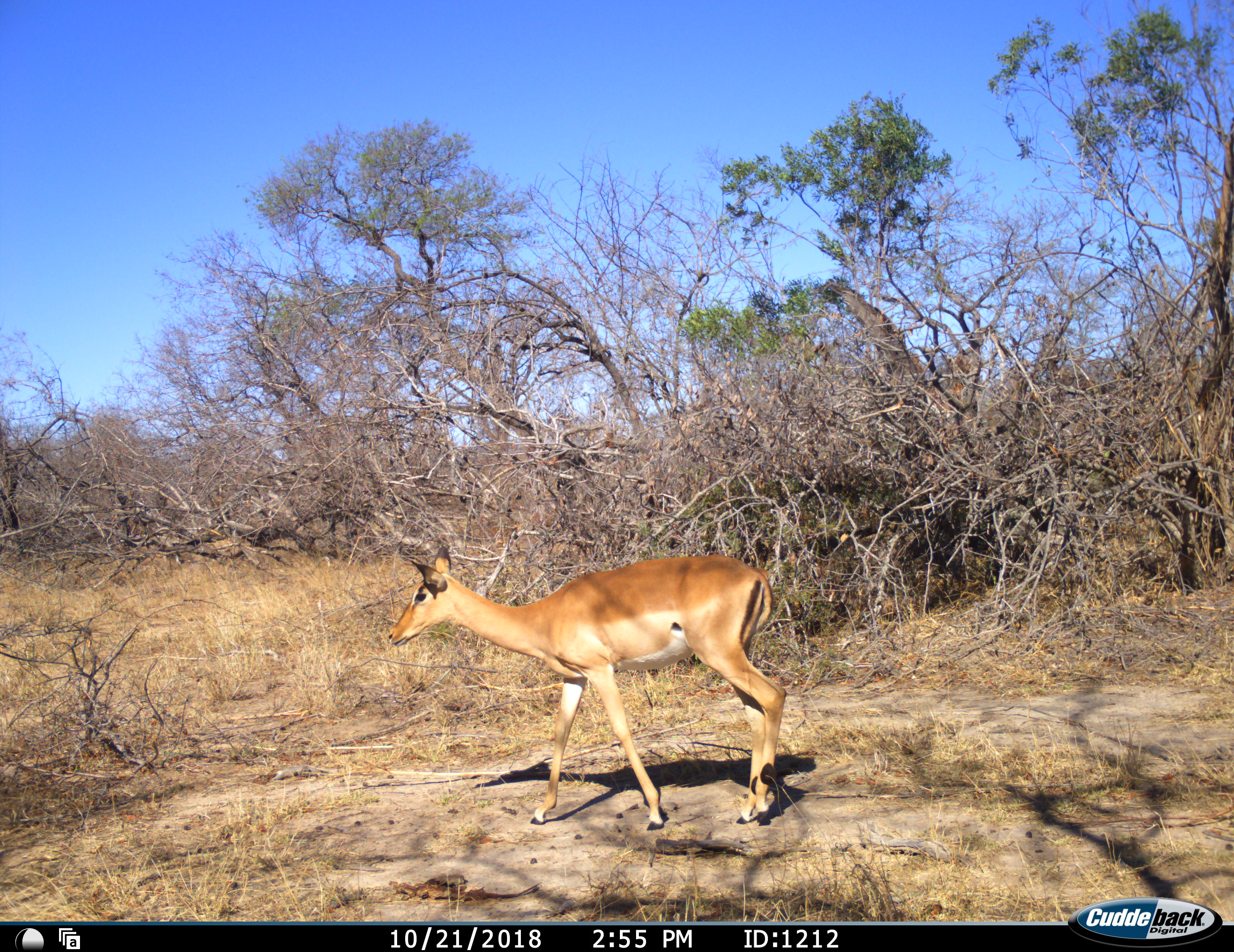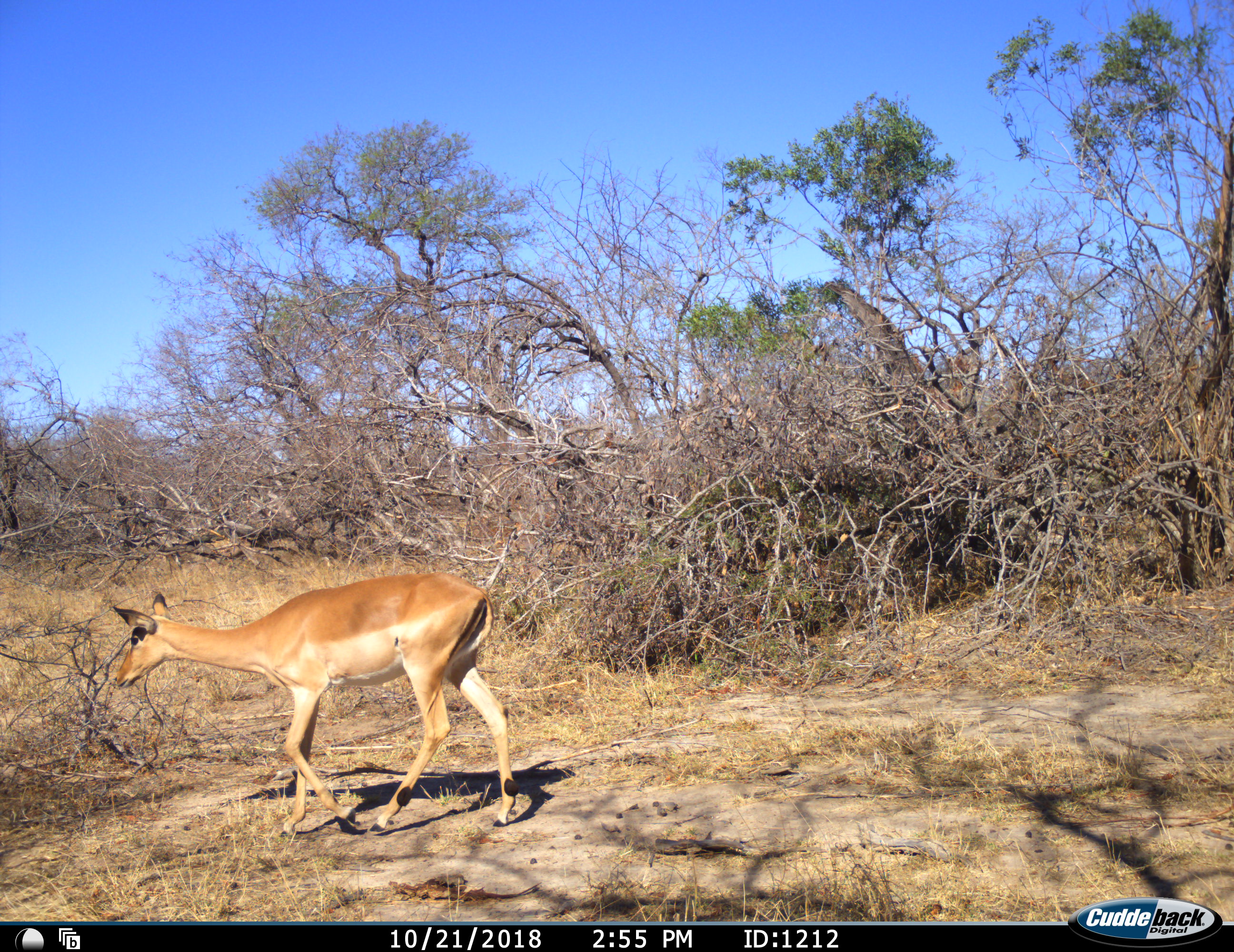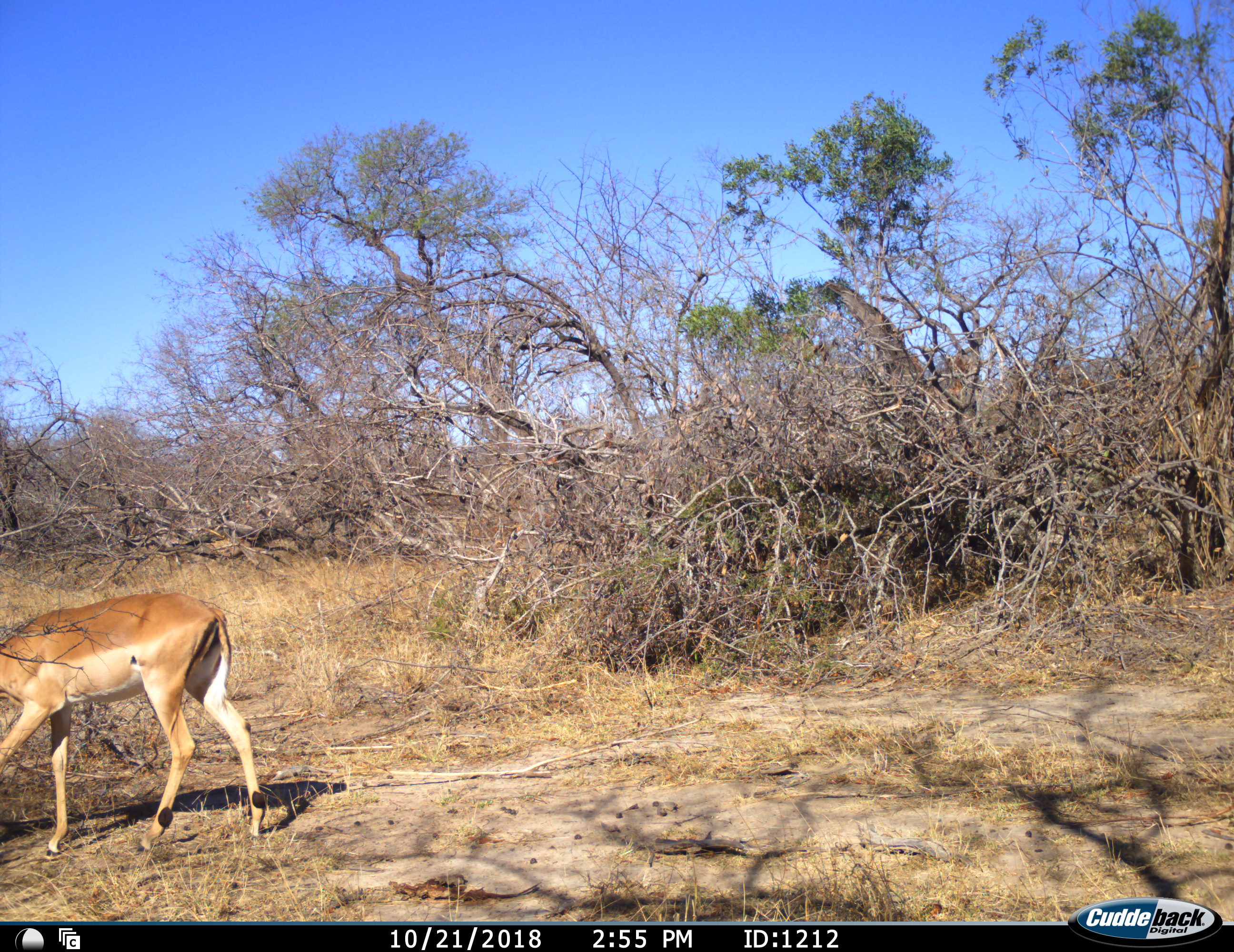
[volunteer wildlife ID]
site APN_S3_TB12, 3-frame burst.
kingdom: Animalia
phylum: Chordata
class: Mammalia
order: Artiodactyla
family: Bovidae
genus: Aepyceros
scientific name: Aepyceros melampus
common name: impala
Impala (Aepyceros melampus), count 1. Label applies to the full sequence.